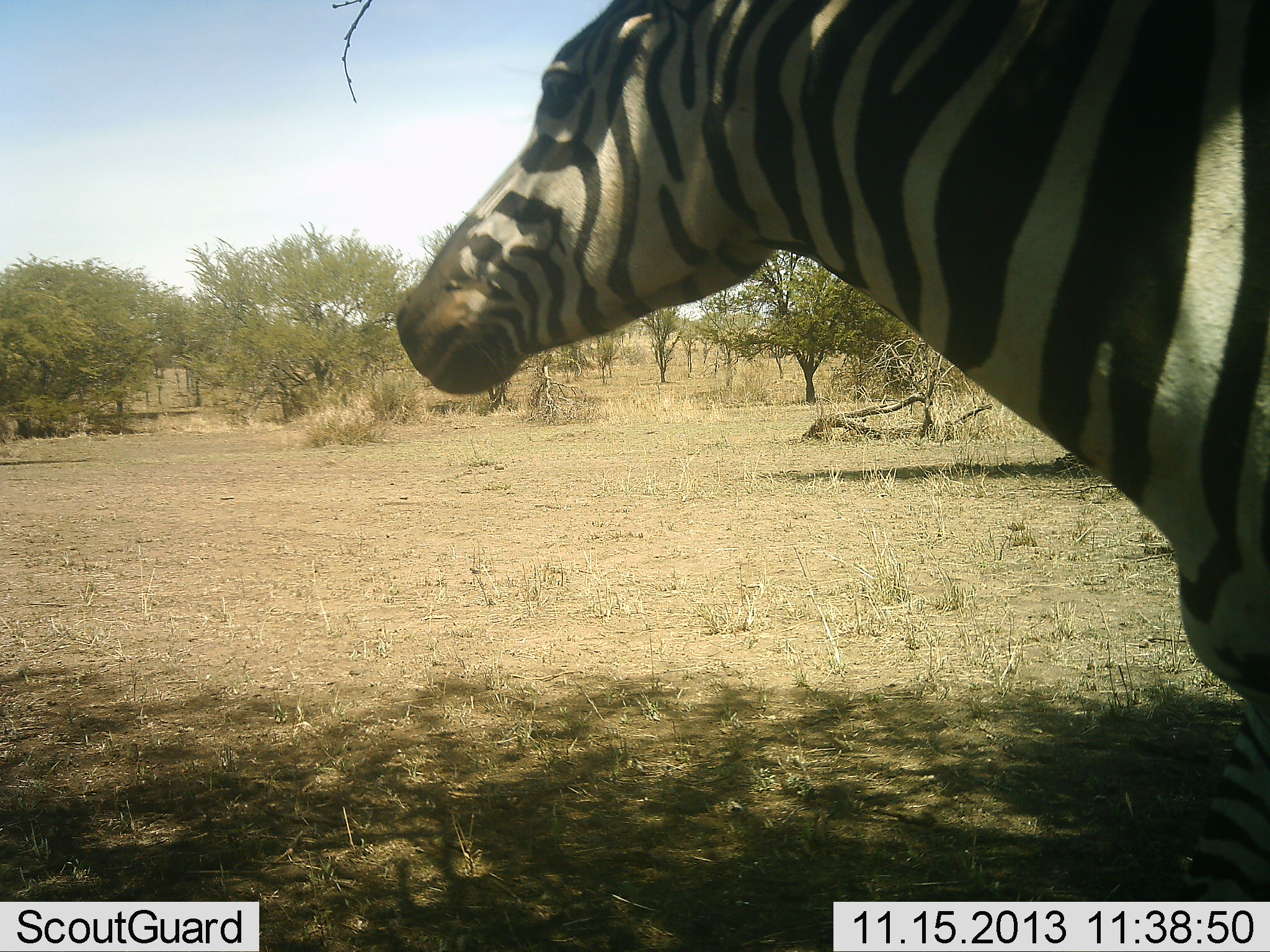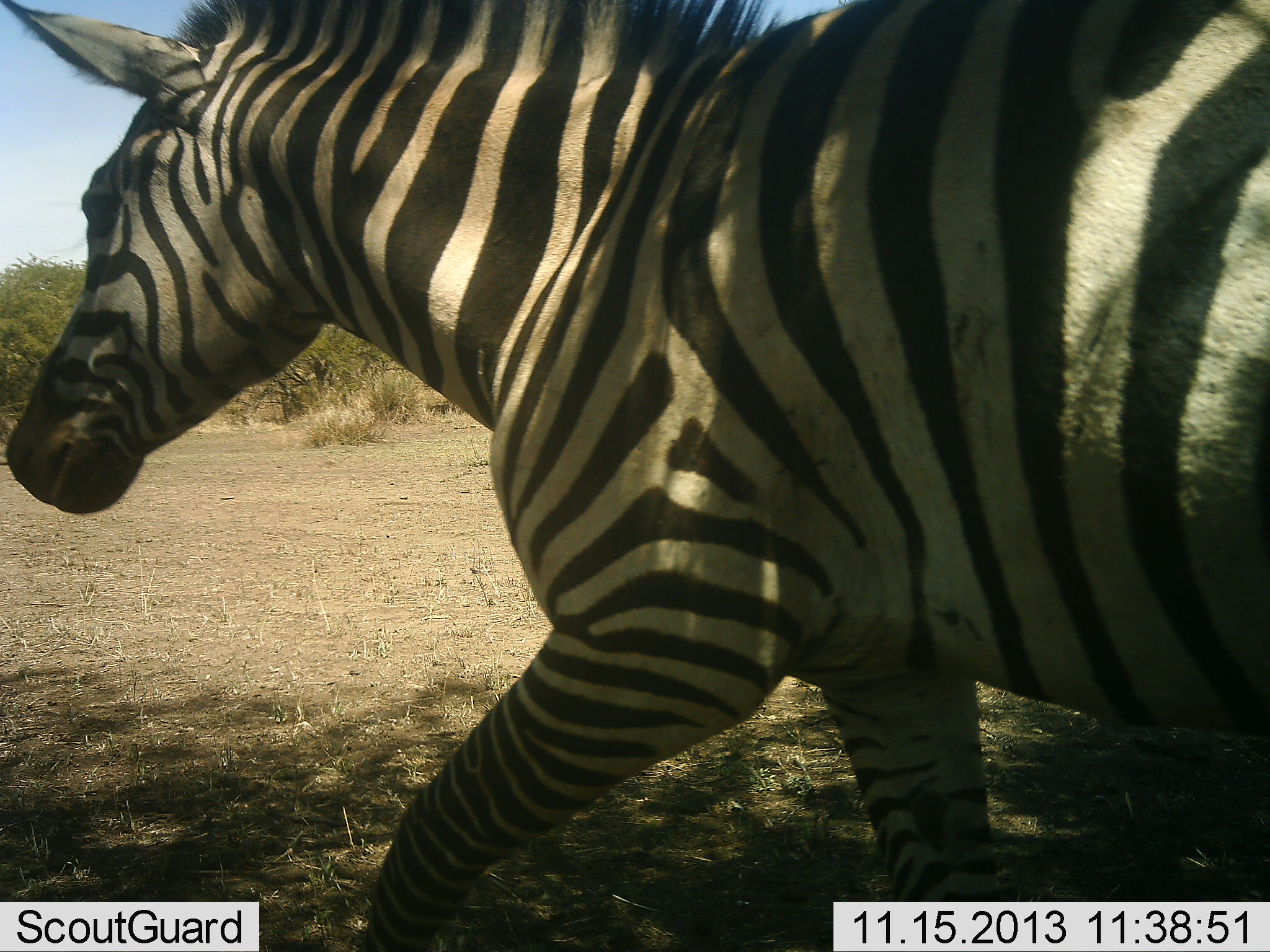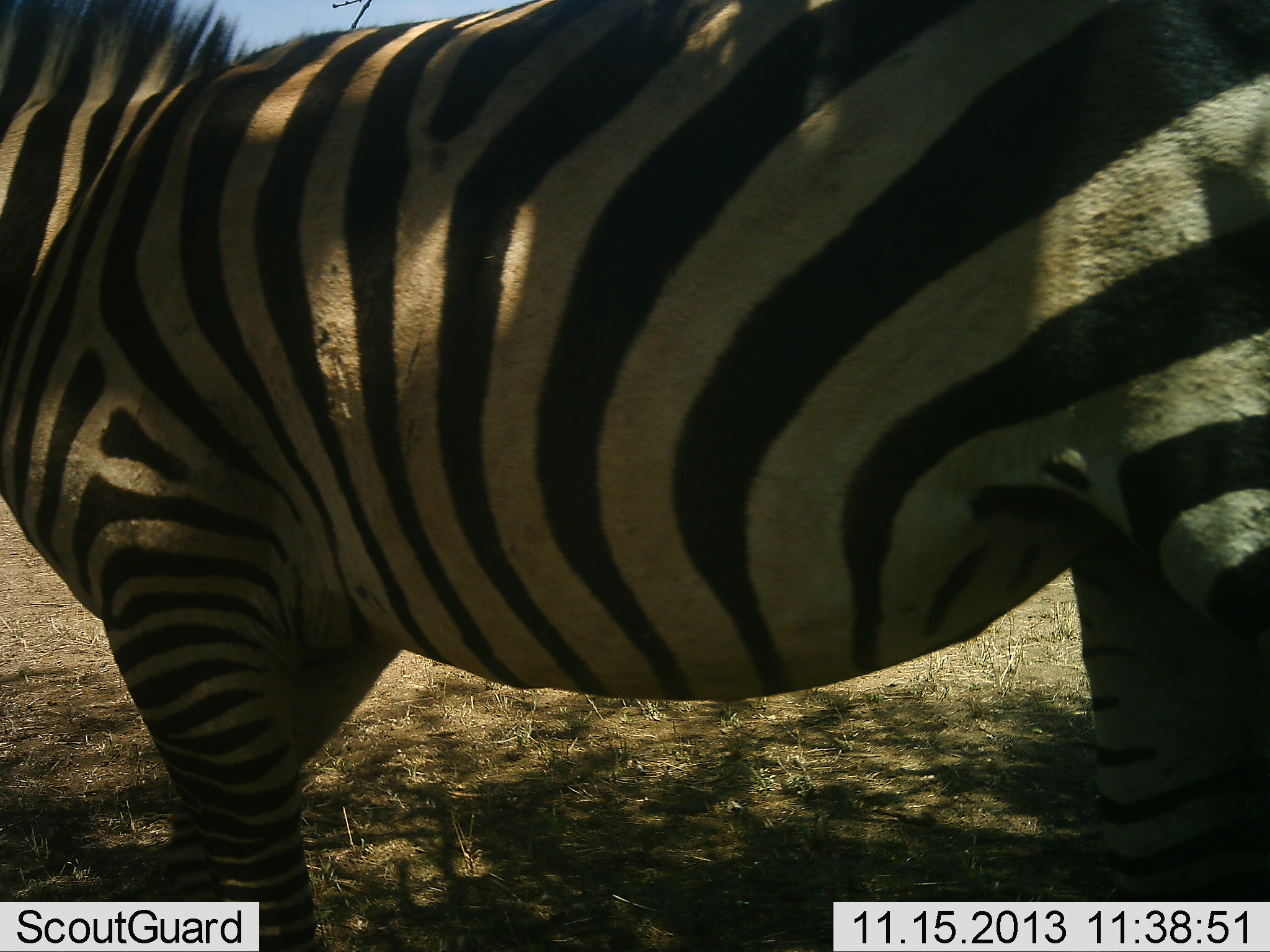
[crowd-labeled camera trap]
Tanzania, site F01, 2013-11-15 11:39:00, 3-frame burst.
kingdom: Animalia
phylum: Chordata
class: Mammalia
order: Perissodactyla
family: Equidae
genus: Equus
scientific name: Equus quagga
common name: plains zebra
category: zebra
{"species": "zebra (plains zebra) (Equus quagga)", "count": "1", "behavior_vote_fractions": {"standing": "0%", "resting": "0%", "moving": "100%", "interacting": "0%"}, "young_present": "0%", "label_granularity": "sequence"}